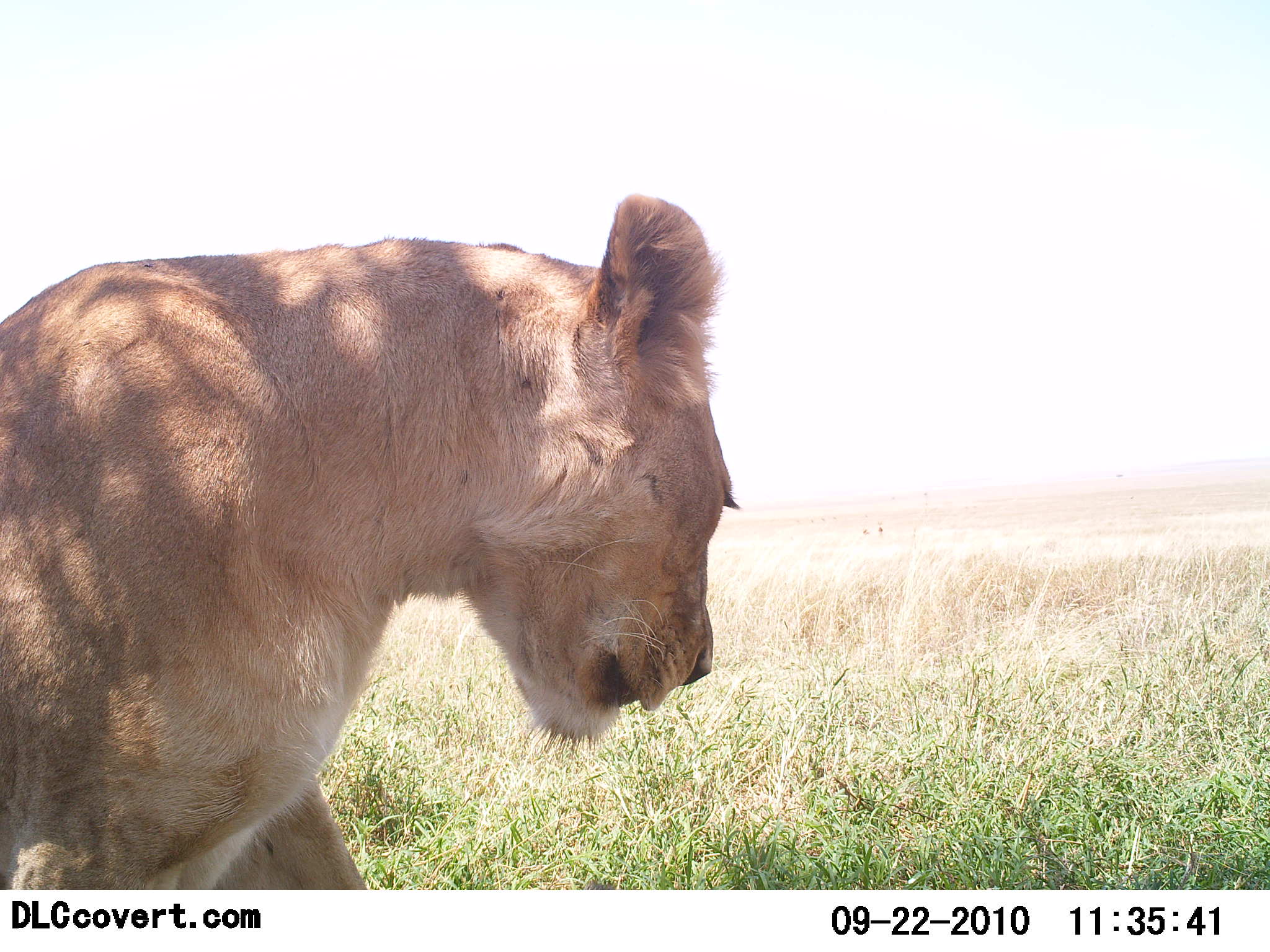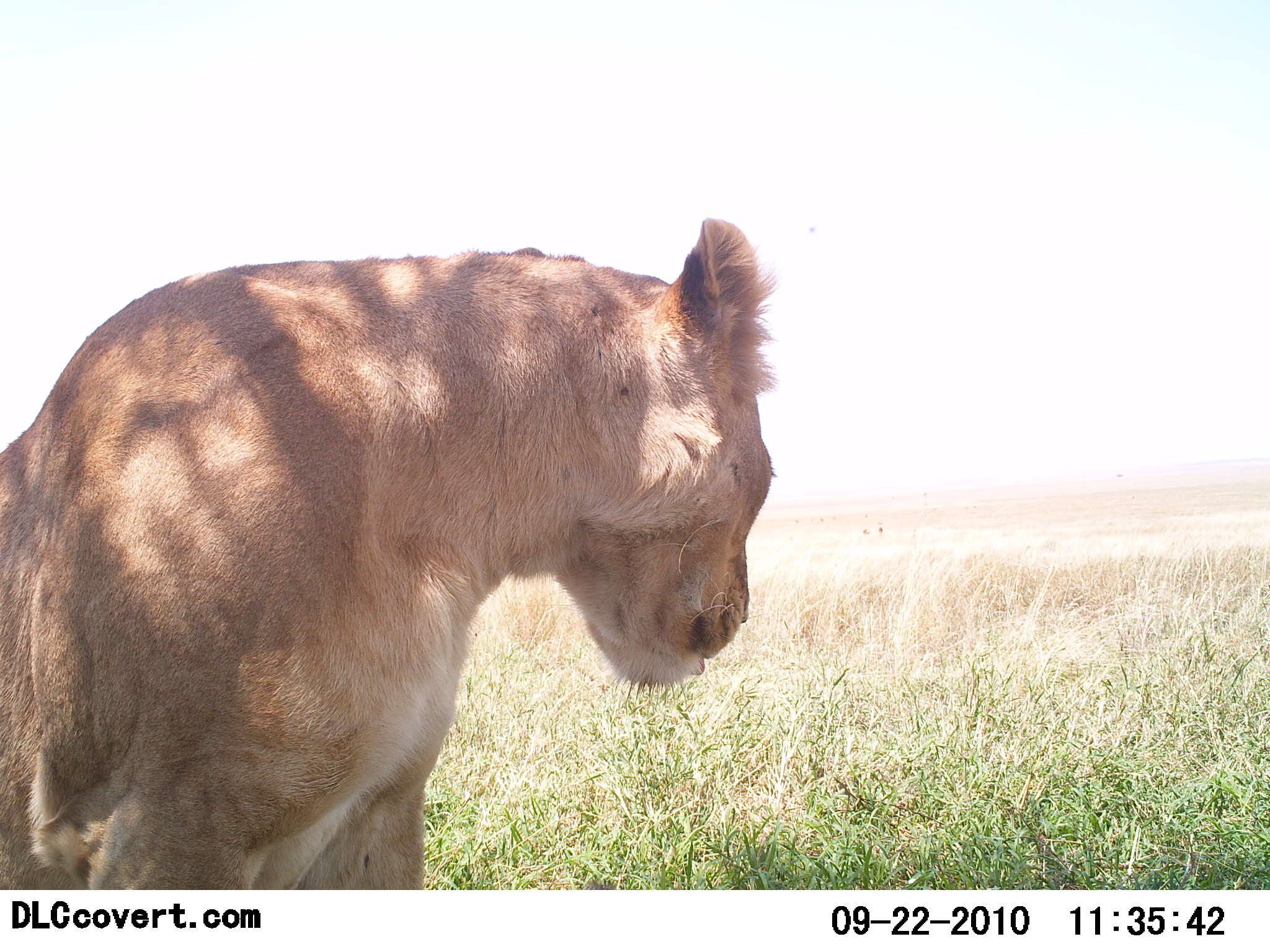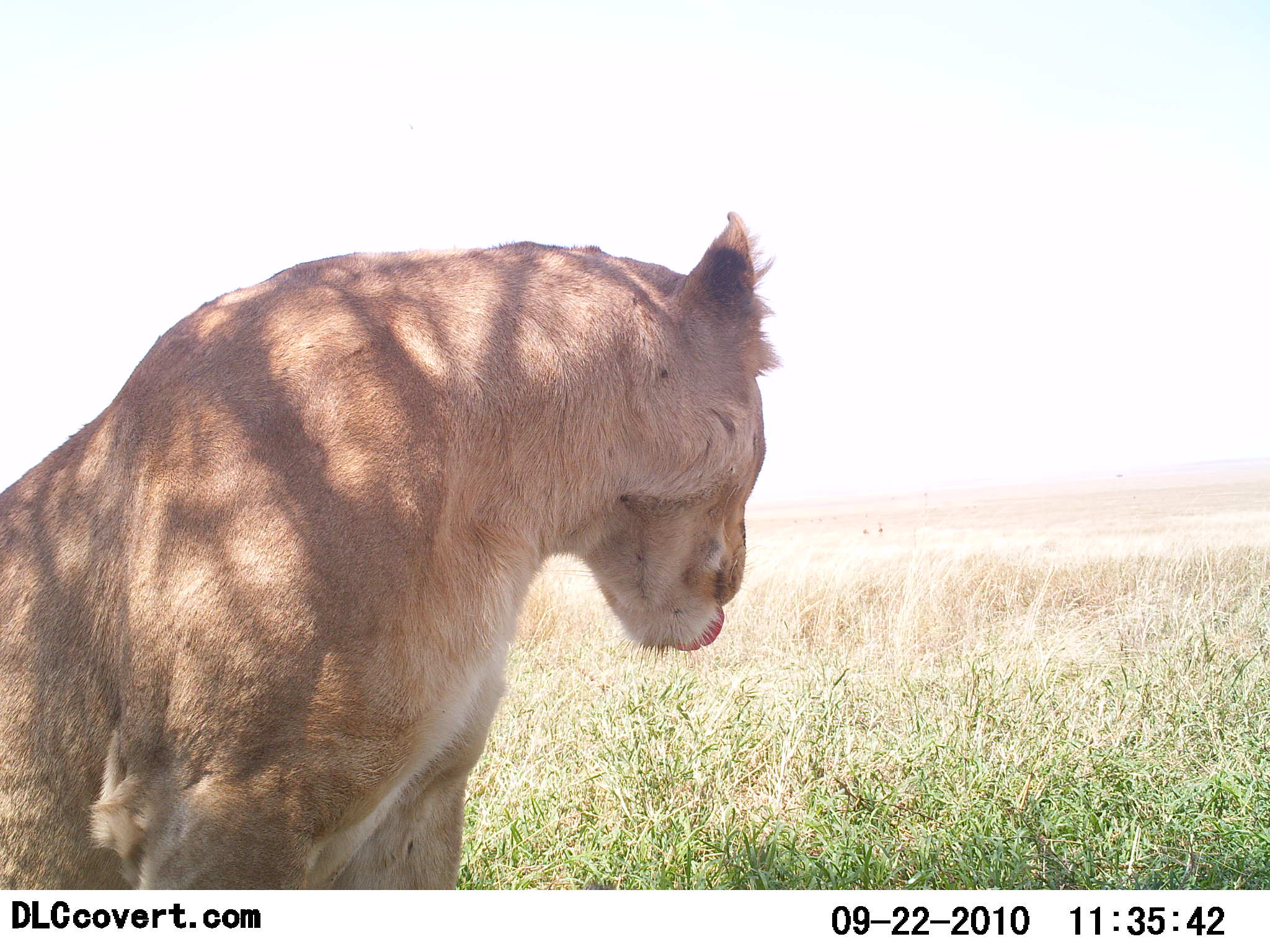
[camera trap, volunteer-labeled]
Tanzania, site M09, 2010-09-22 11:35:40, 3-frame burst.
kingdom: Animalia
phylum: Chordata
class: Mammalia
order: Carnivora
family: Felidae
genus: Panthera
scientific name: Panthera leo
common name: lion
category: lionfemale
Lionfemale (lion) (Panthera leo), count 1. Behavior (volunteer vote fractions): standing 24%, resting 76%, moving 6%, interacting 0%. Young present (vote fraction): 0%. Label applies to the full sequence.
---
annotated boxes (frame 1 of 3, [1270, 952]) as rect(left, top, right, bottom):
animal: rect(0, 192, 736, 889)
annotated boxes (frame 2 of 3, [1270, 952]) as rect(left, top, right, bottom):
animal: rect(0, 218, 776, 890)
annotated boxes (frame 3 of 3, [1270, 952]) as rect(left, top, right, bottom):
animal: rect(0, 212, 780, 888)